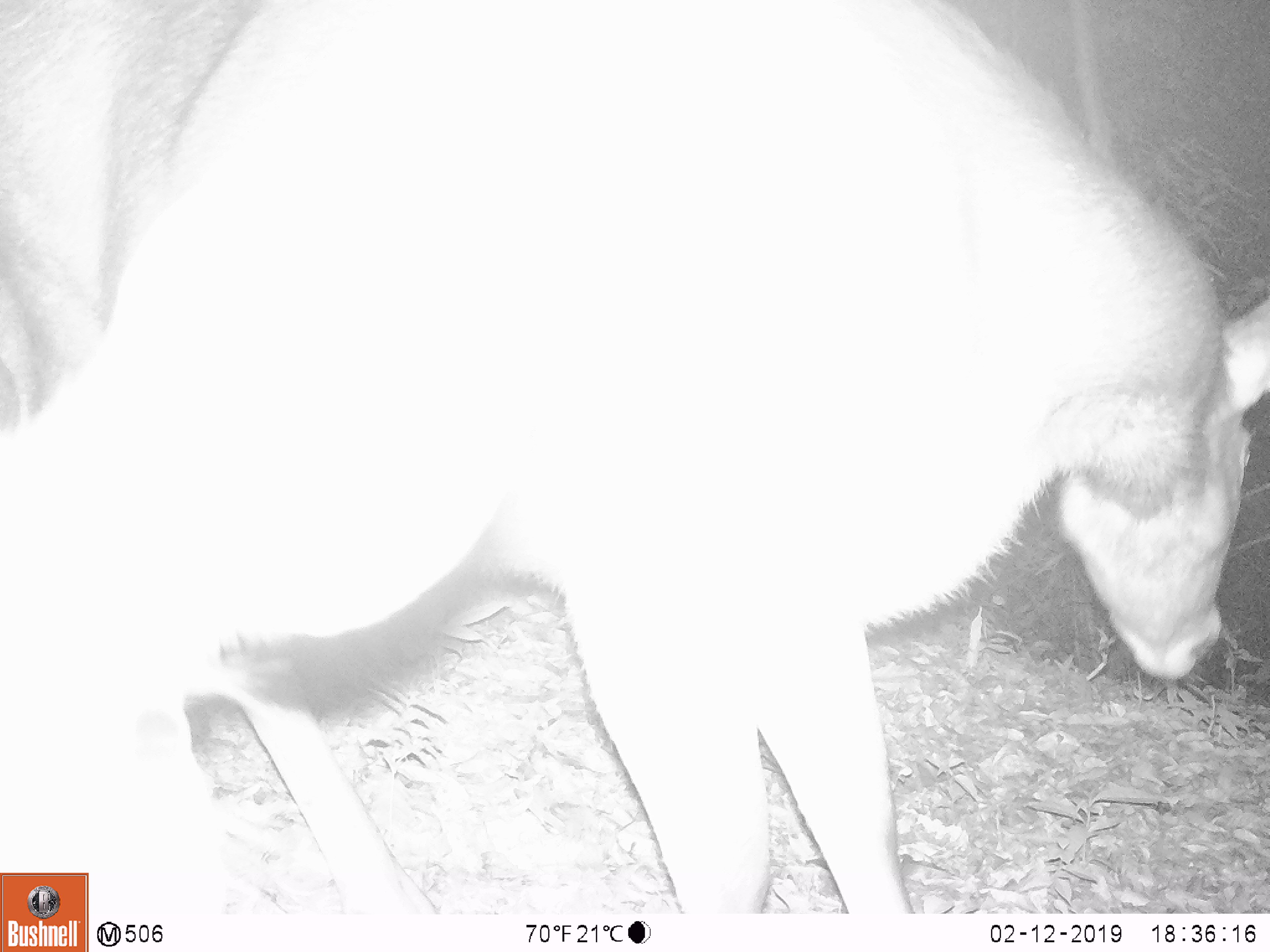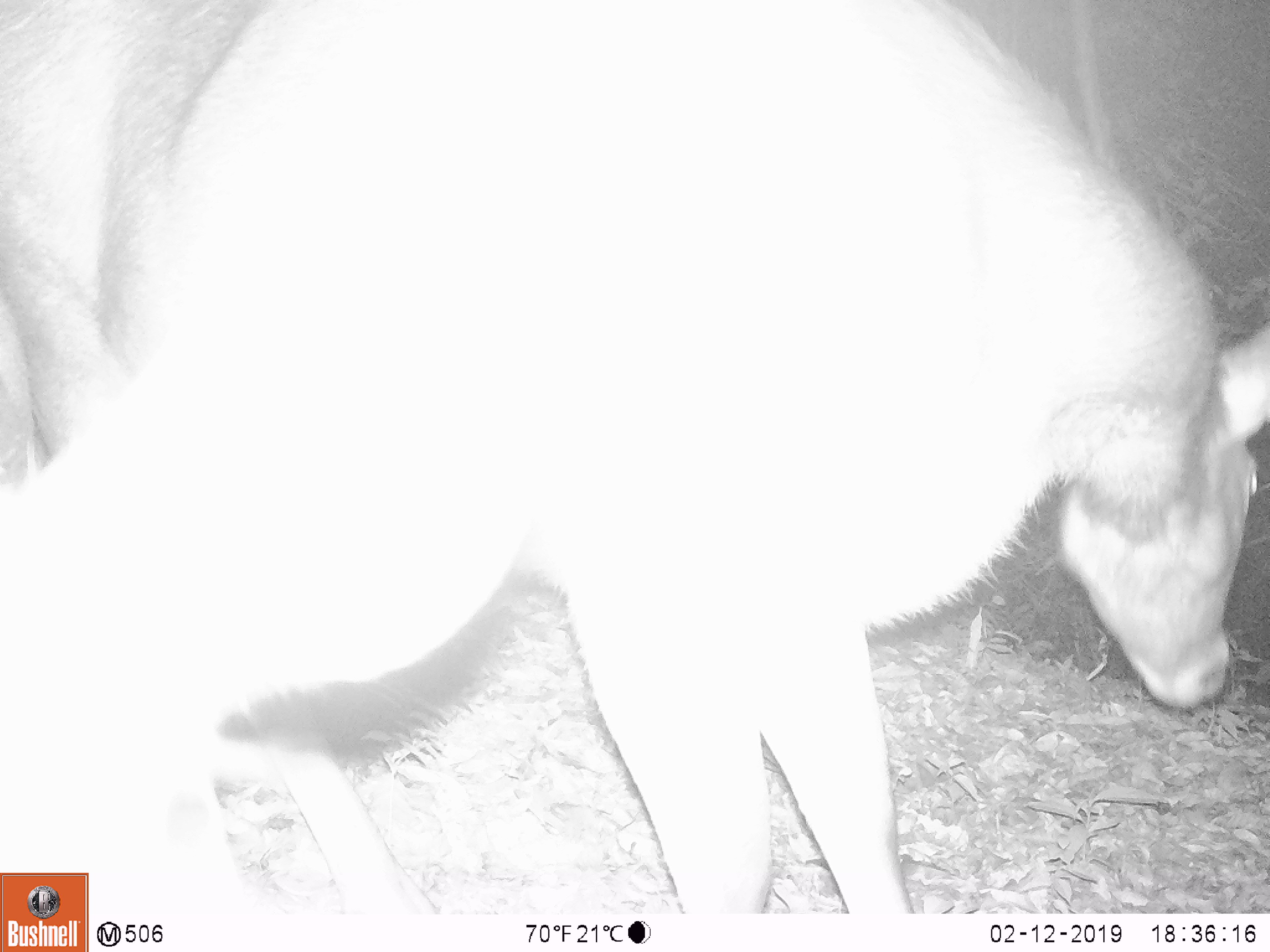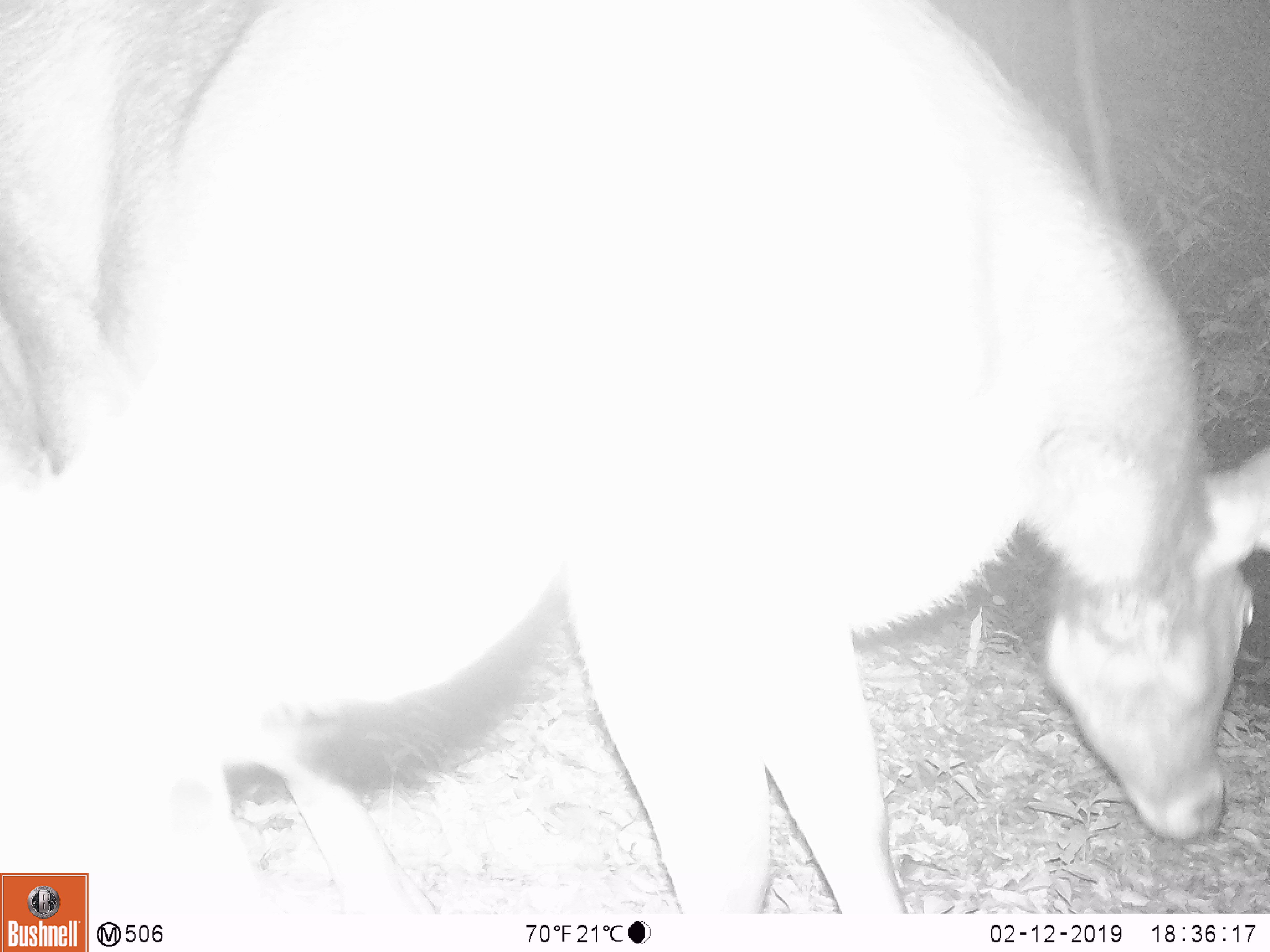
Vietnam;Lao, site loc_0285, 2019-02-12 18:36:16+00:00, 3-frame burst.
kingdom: Animalia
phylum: Chordata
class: Mammalia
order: Artiodactyla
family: Cervidae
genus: Rusa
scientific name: Rusa unicolor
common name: sambar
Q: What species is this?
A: Sambar (Rusa unicolor).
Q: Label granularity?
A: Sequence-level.